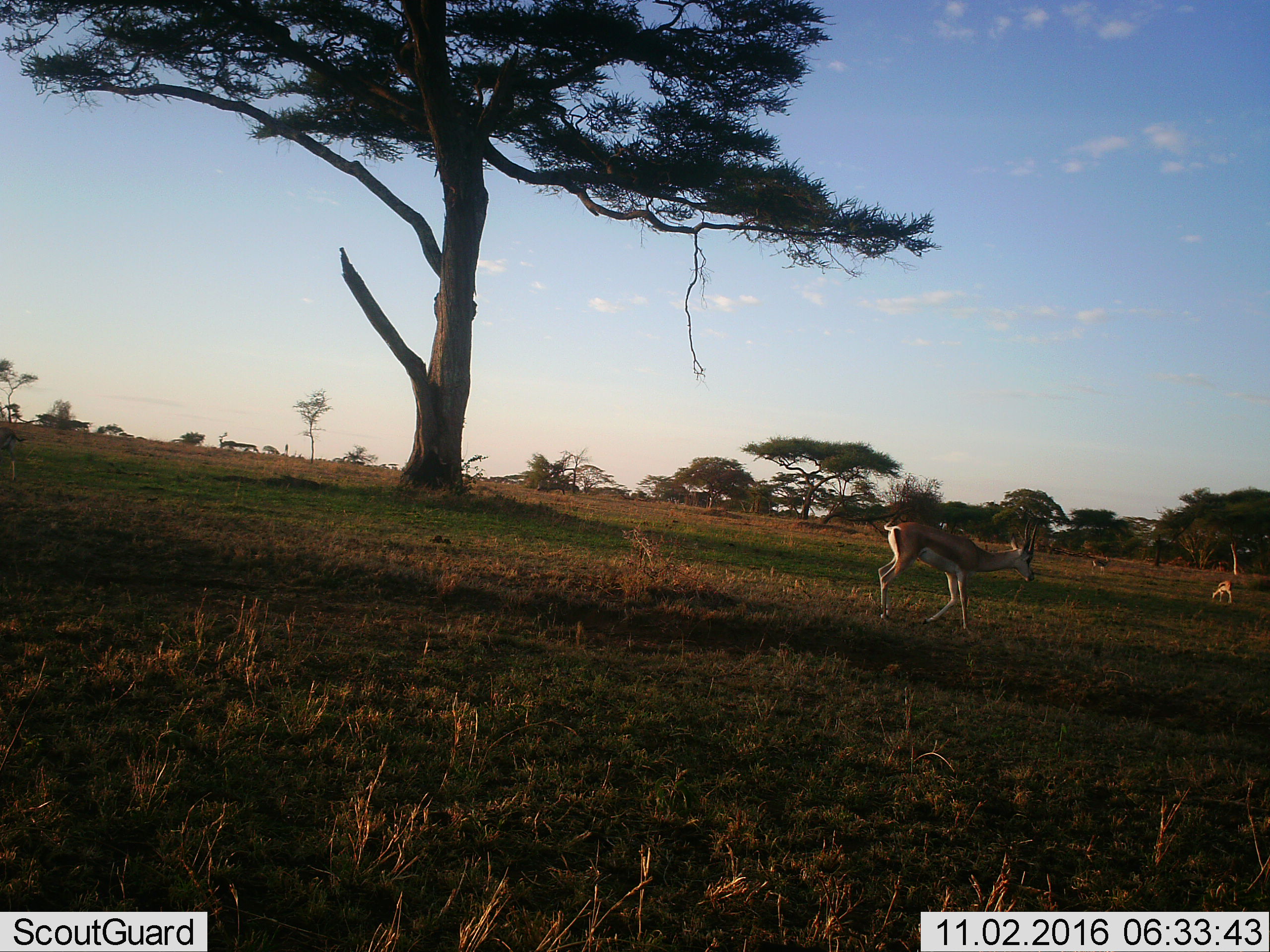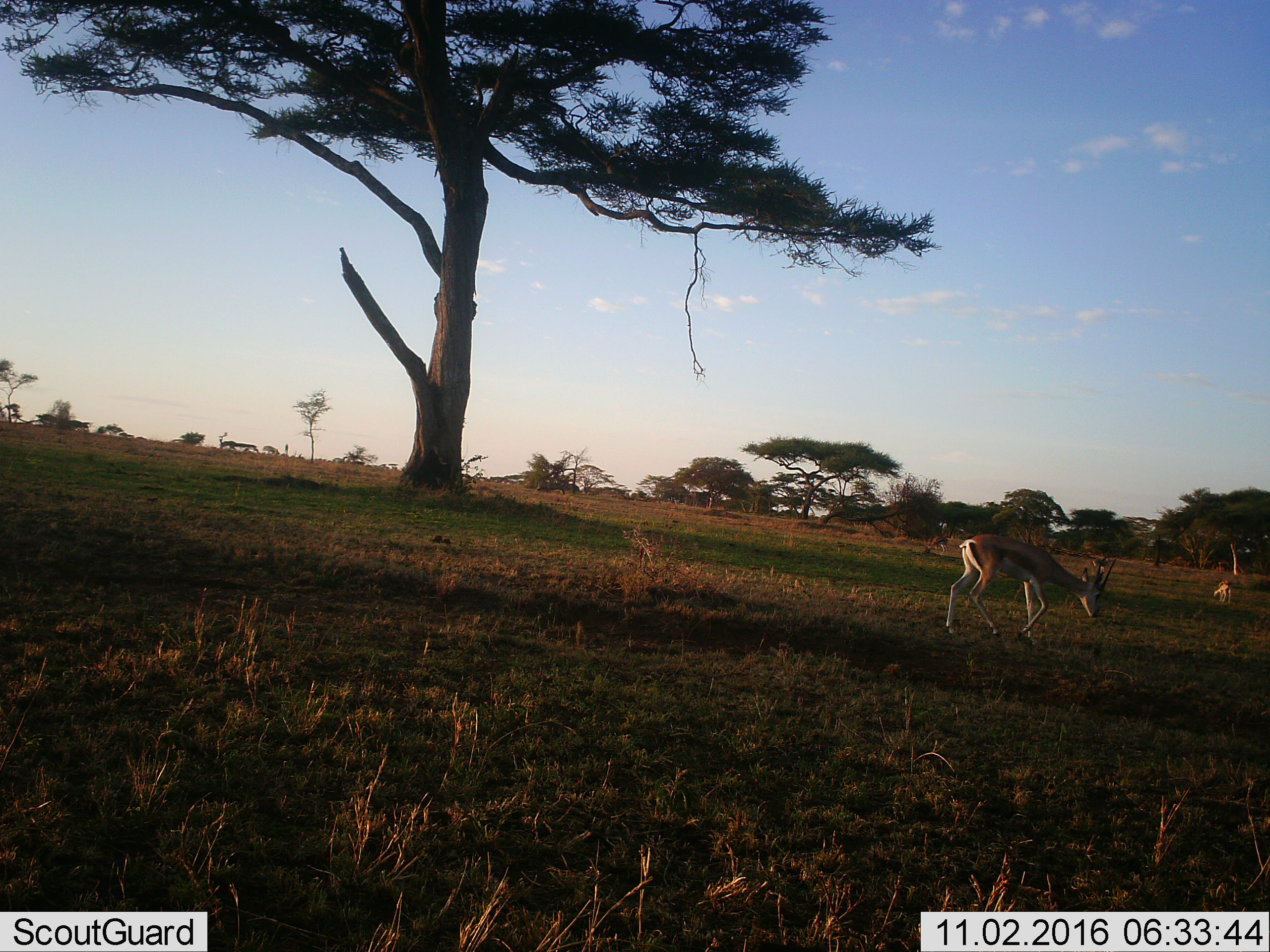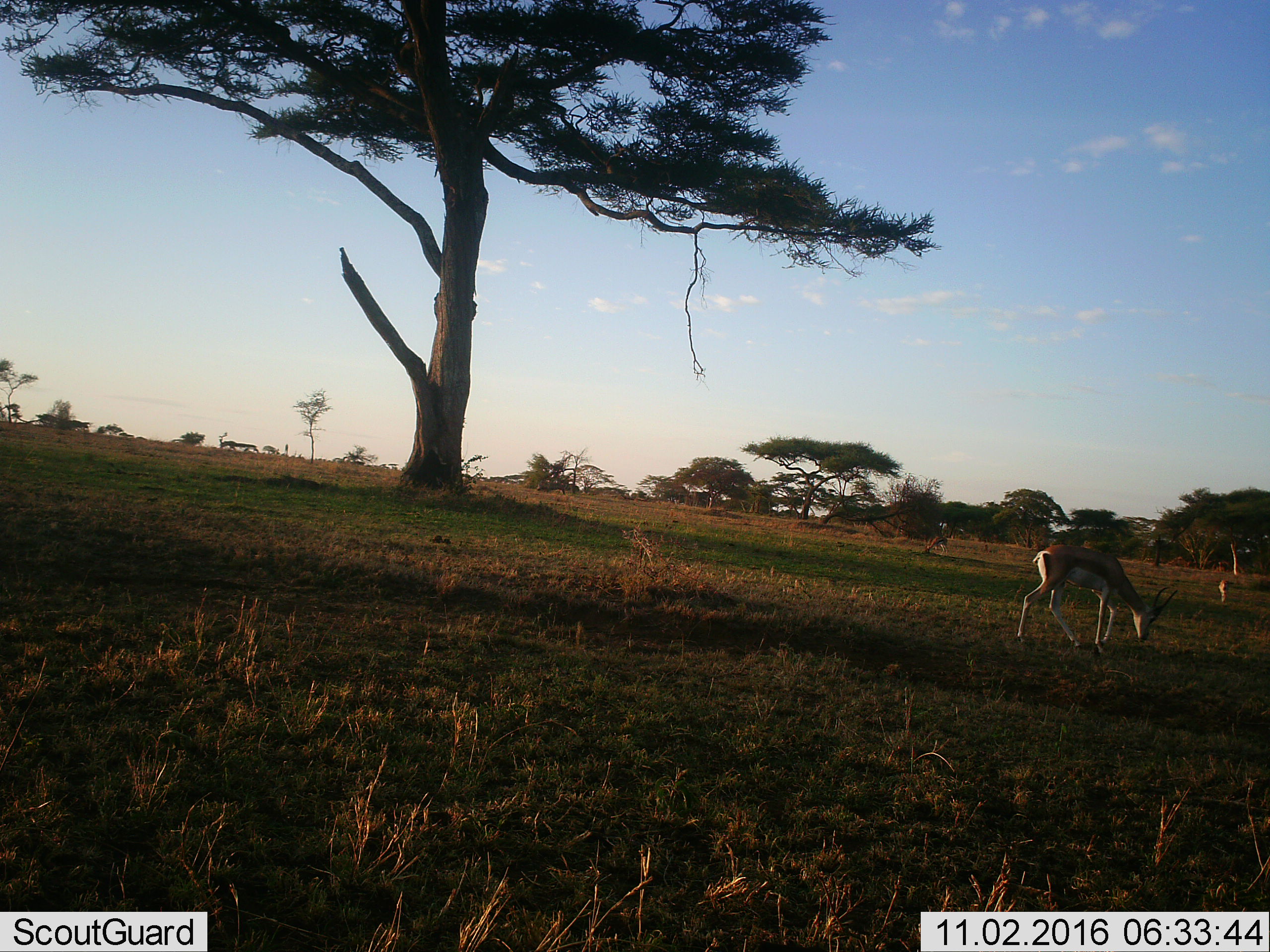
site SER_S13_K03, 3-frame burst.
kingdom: Animalia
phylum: Chordata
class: Mammalia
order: Artiodactyla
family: Bovidae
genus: Eudorcas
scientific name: Eudorcas thomsonii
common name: thomson's gazelle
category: gazellethomsons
Gazellethomsons (thomson's gazelle) (Eudorcas thomsonii), count 3. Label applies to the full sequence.